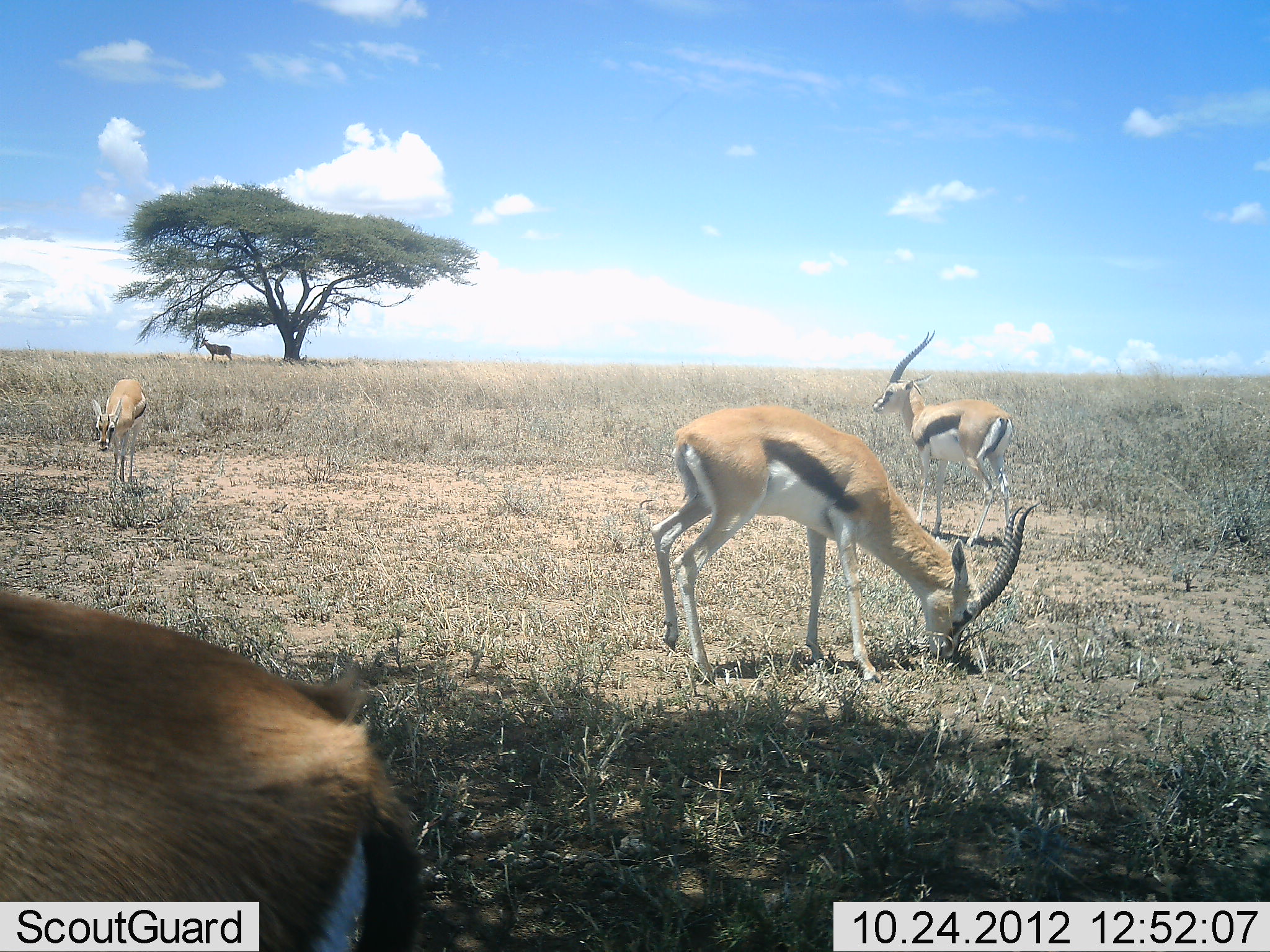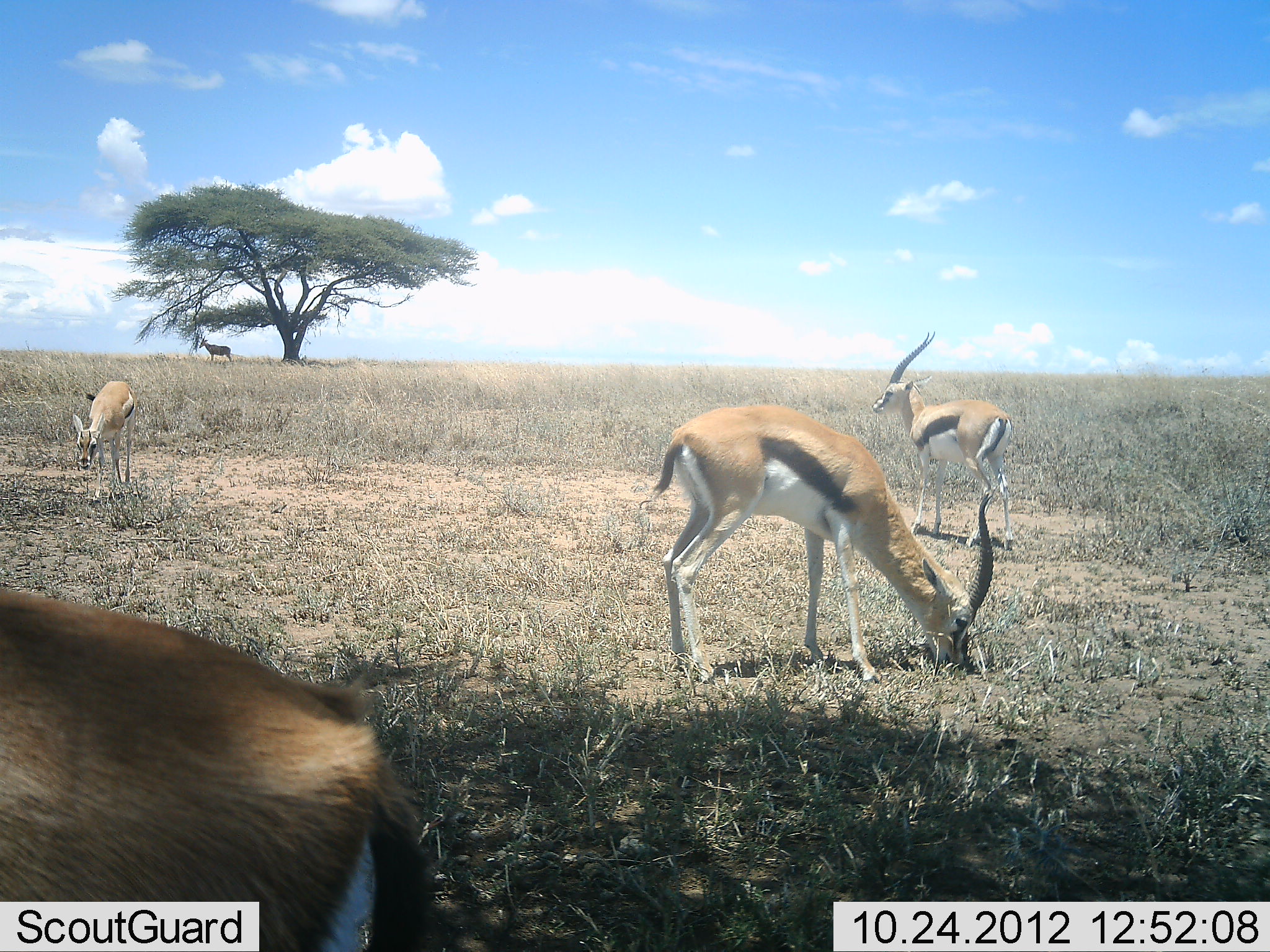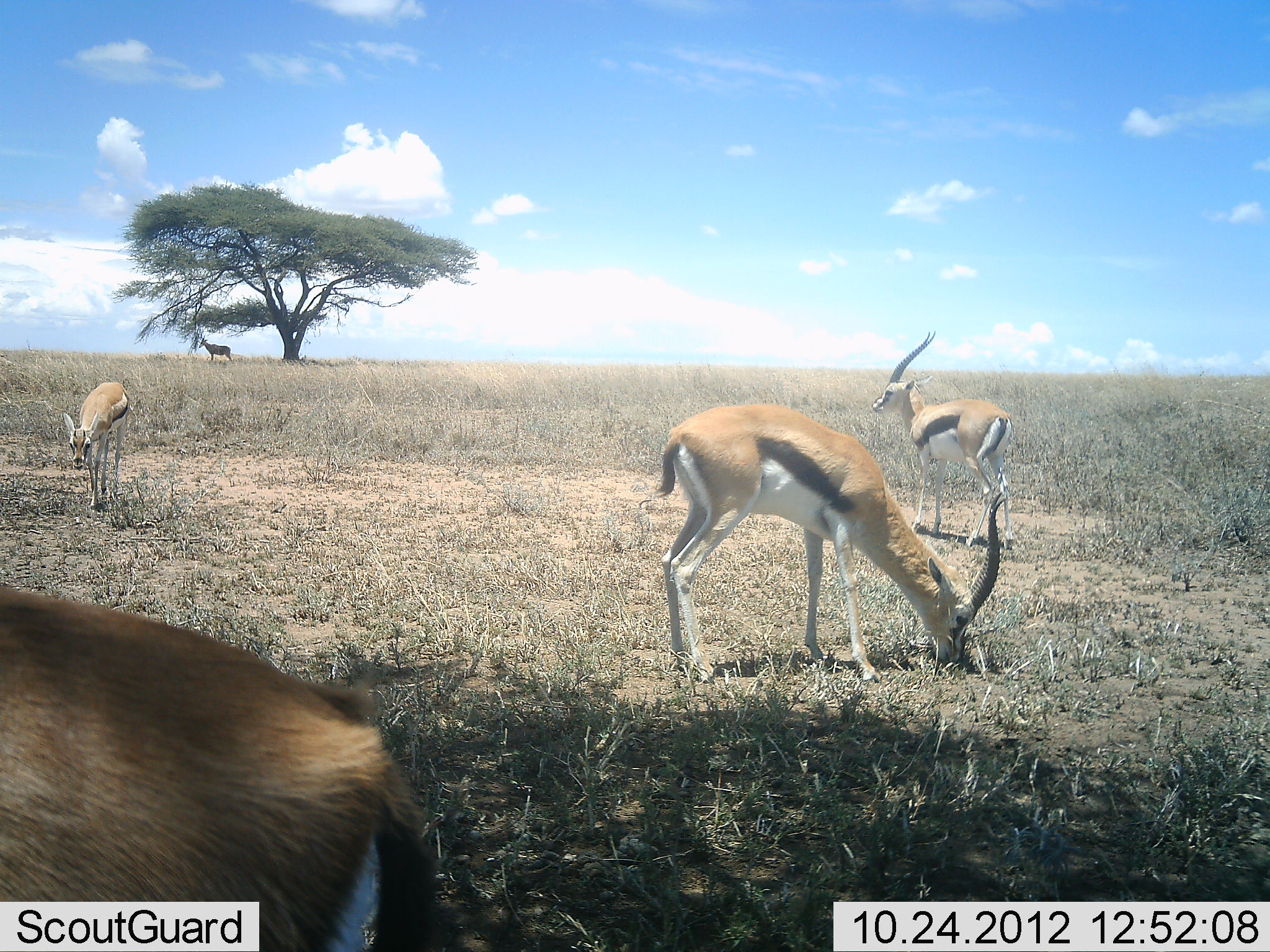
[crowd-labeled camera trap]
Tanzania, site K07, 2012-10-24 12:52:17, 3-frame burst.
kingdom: Animalia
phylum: Chordata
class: Mammalia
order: Artiodactyla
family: Bovidae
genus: Eudorcas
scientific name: Eudorcas thomsonii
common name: thomson's gazelle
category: gazellethomsons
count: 4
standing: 93%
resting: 0%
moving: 27%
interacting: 0%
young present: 20%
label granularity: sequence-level